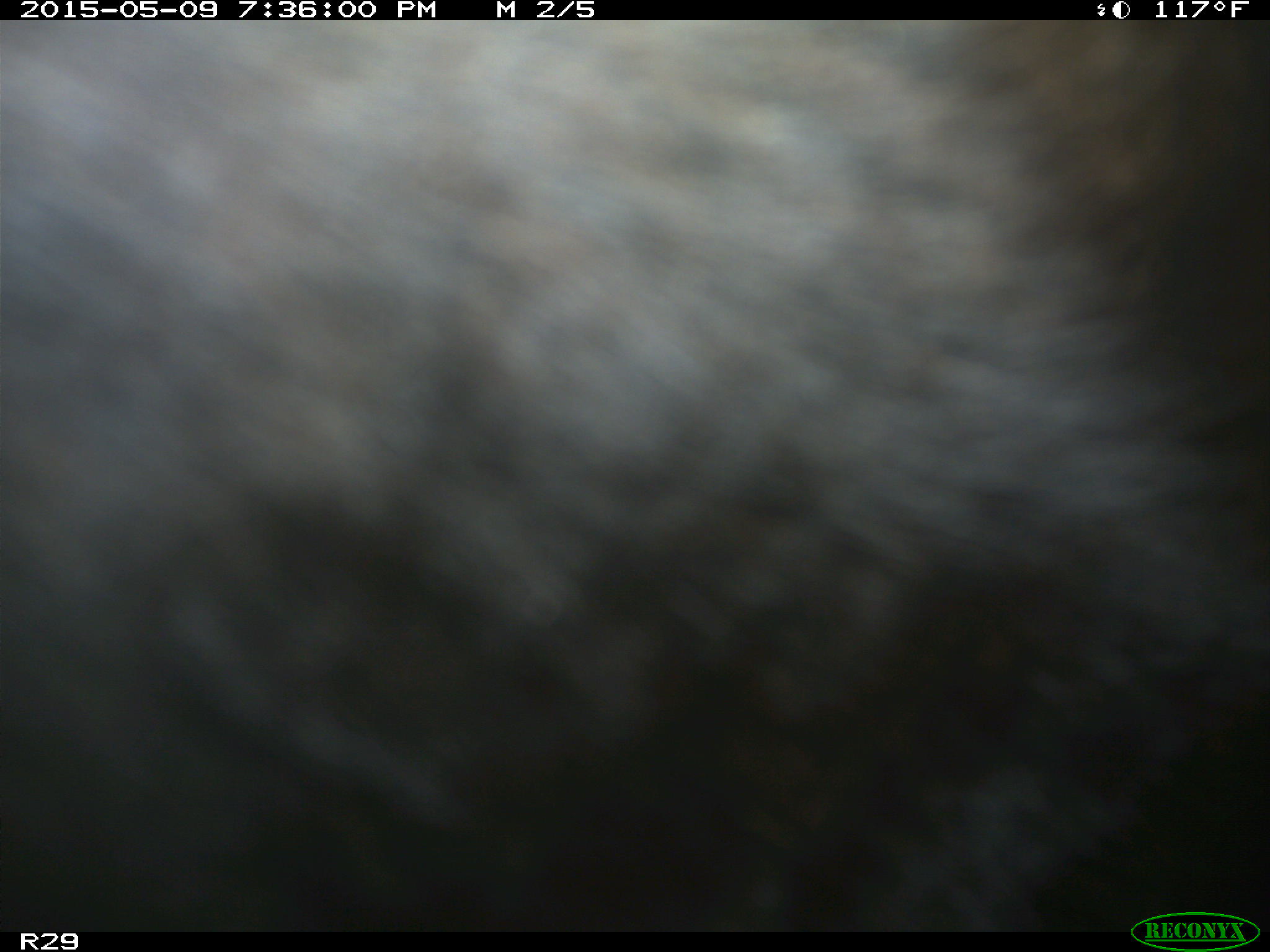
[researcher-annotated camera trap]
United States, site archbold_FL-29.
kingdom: Animalia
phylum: Chordata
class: Mammalia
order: Artiodactyla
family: Bovidae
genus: Bos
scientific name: Bos taurus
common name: domestic cow